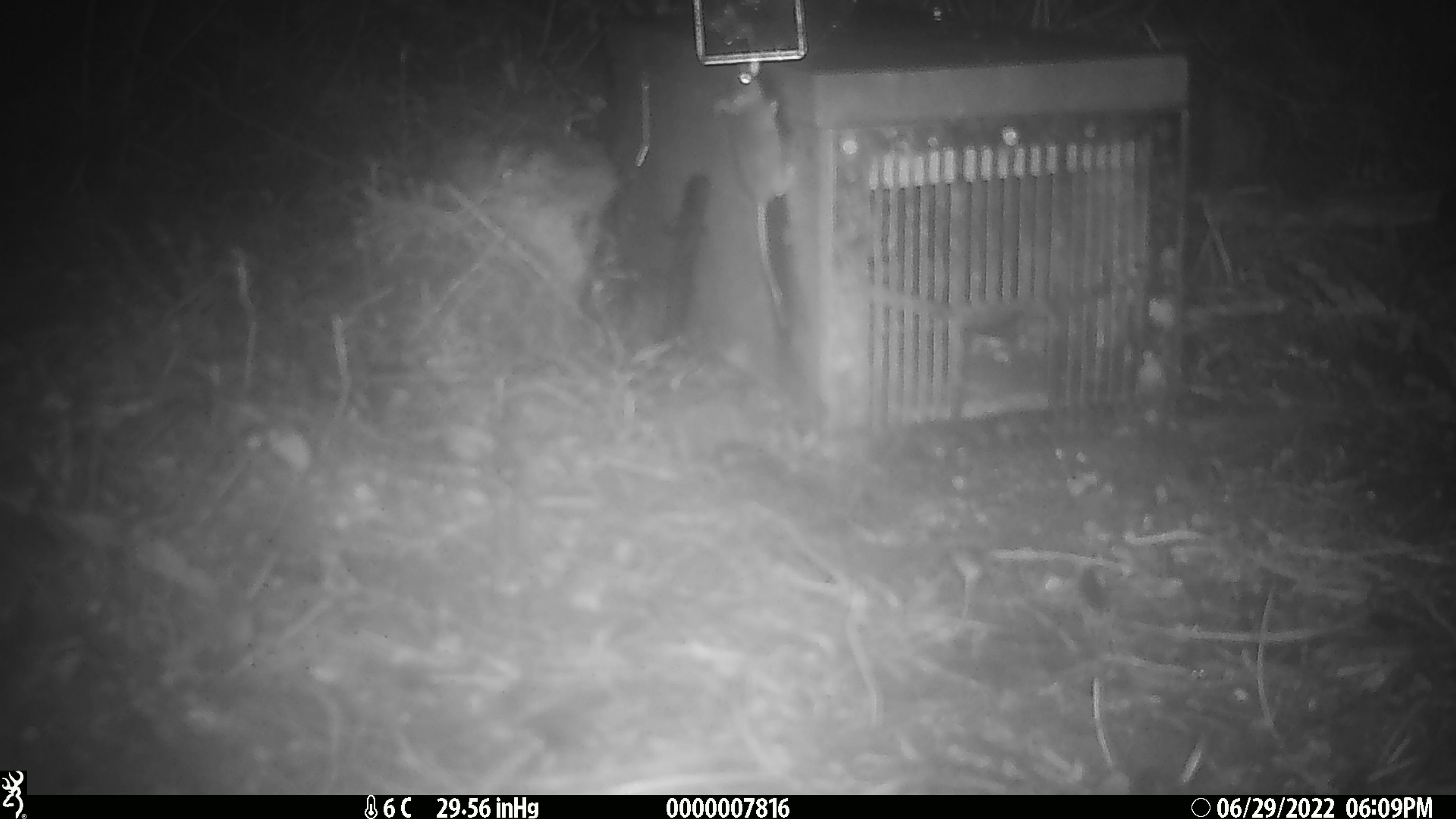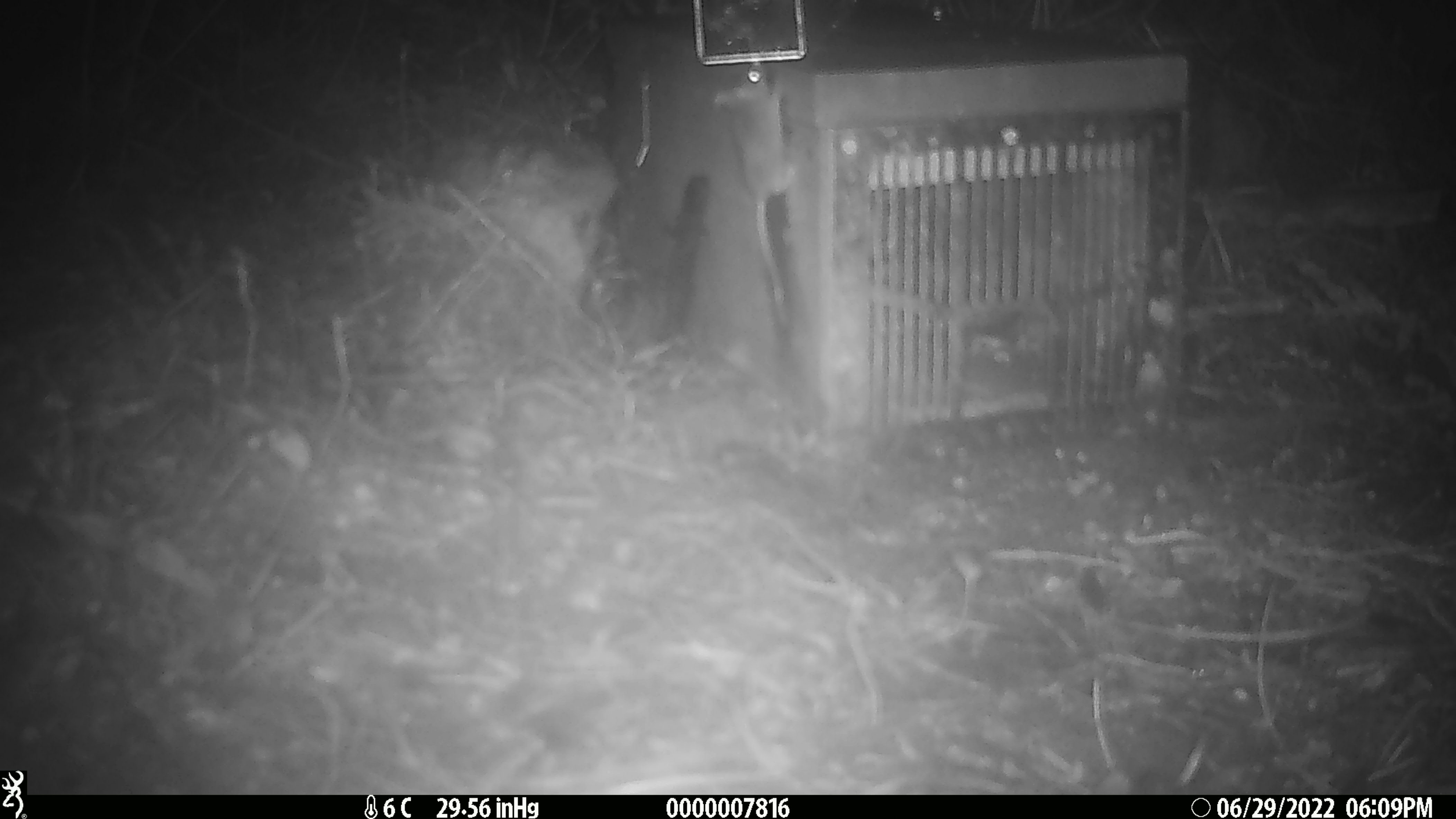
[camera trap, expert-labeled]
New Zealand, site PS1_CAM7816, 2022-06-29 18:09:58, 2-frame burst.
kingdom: Animalia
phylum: Chordata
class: Mammalia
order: Rodentia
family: Muridae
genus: Mus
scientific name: Mus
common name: mouse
Mouse (Mus).